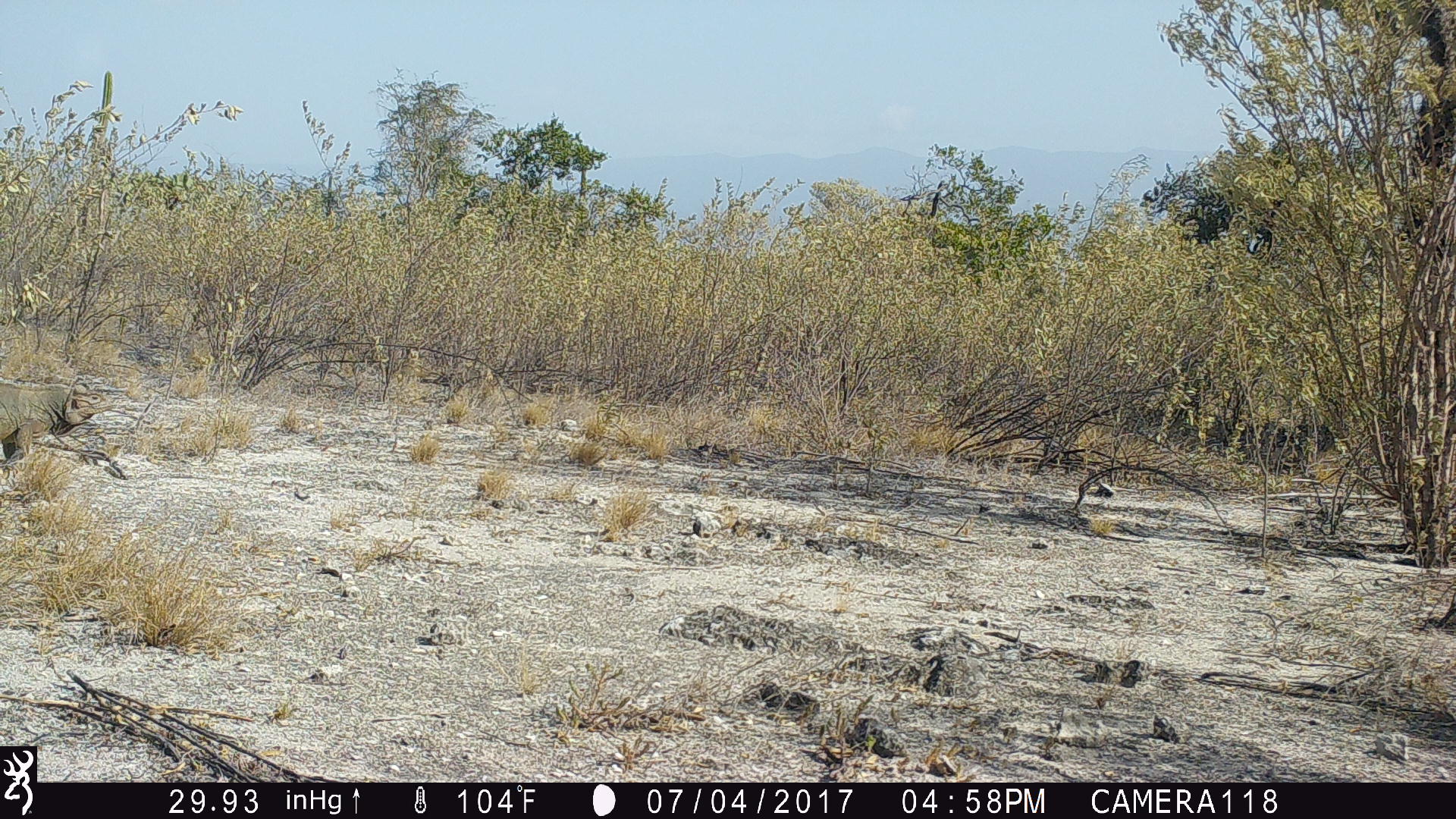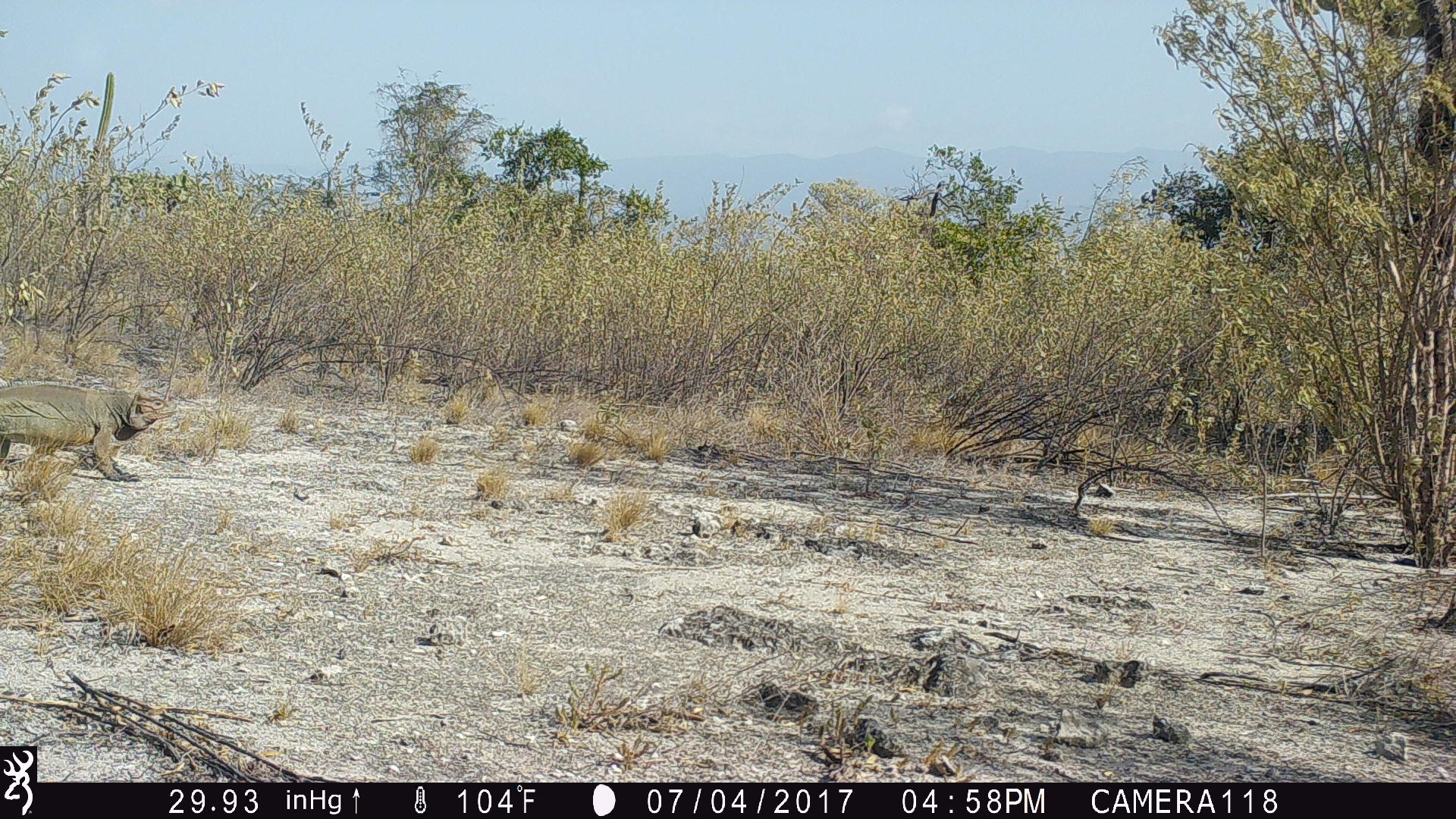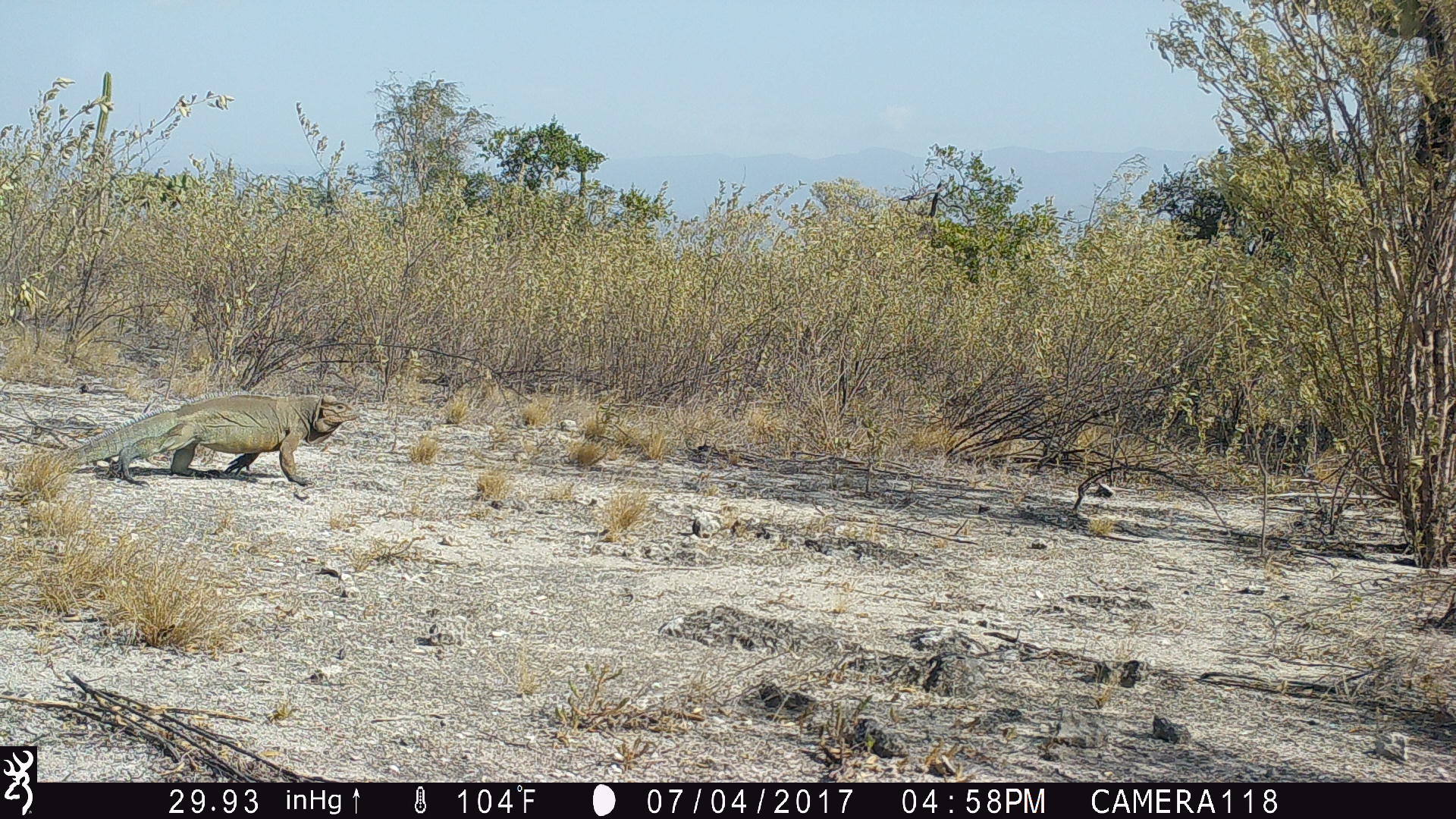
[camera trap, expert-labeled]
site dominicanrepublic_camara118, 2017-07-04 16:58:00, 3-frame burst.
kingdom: Animalia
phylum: Chordata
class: Reptilia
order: Squamata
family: Iguanidae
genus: Iguana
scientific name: Iguana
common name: typical iguanas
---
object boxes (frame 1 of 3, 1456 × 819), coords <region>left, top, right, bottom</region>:
iguana: <region>0, 373, 126, 495</region>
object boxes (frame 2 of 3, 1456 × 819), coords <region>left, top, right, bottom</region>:
iguana: <region>0, 382, 167, 488</region>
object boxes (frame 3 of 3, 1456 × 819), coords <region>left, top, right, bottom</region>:
iguana: <region>0, 391, 356, 490</region>